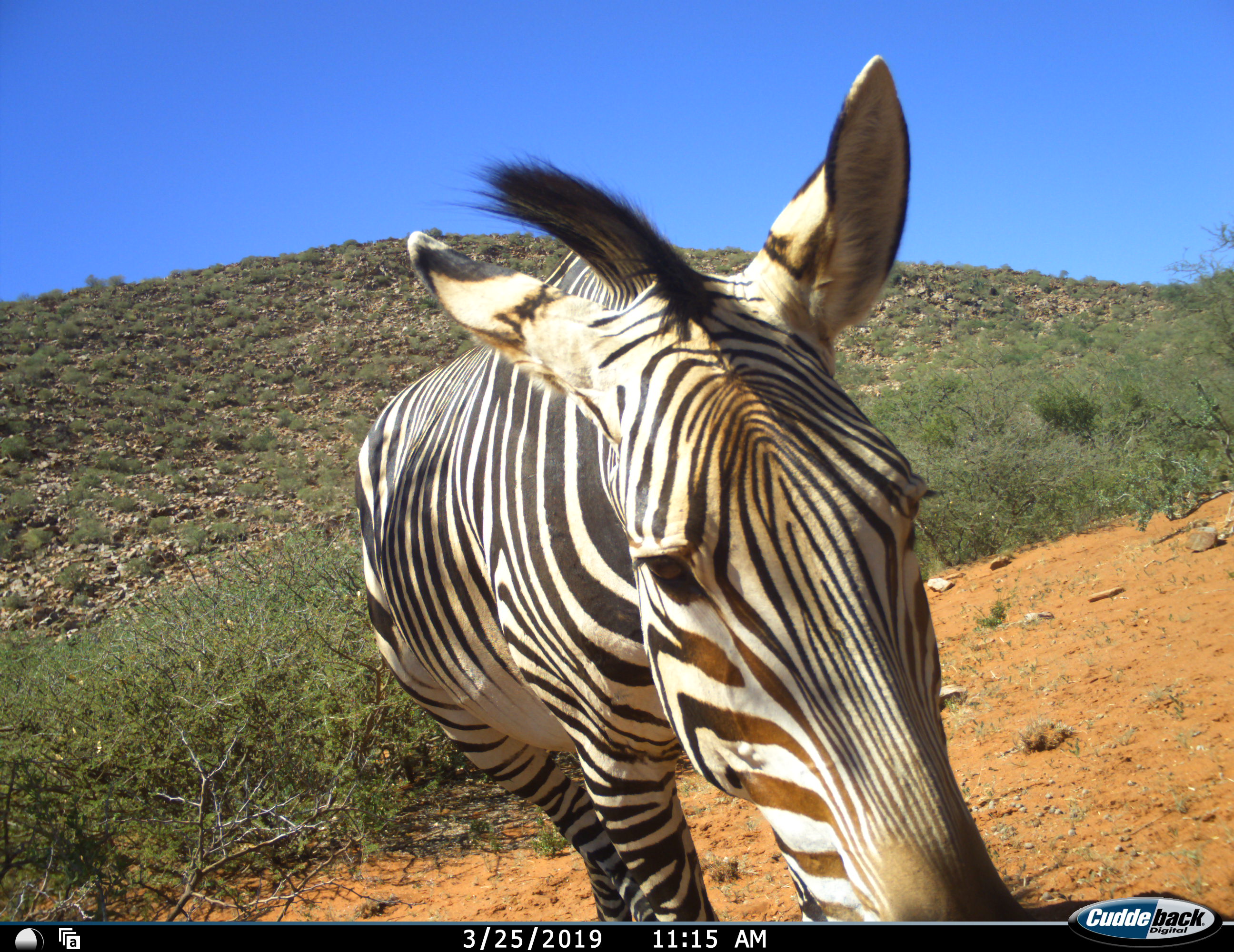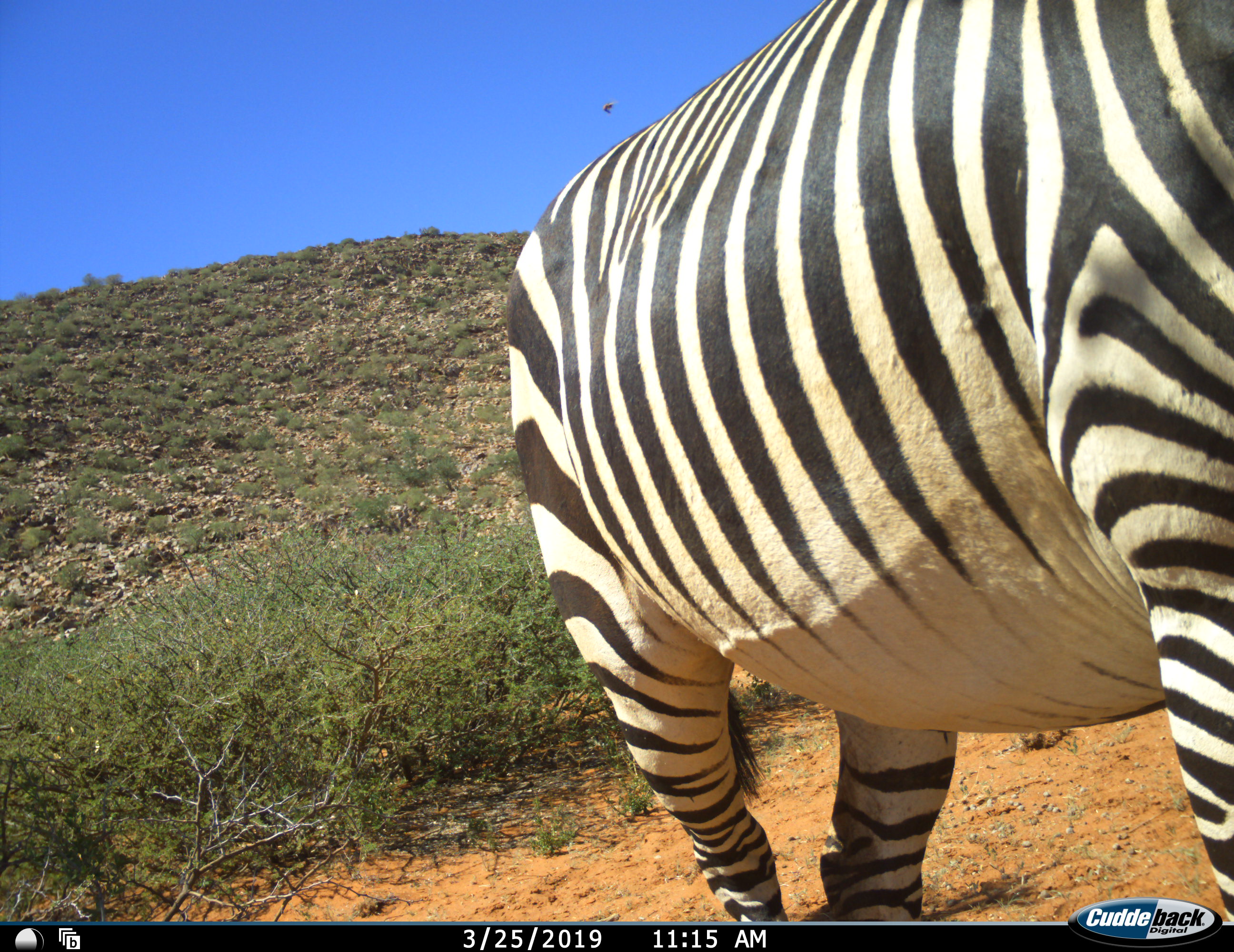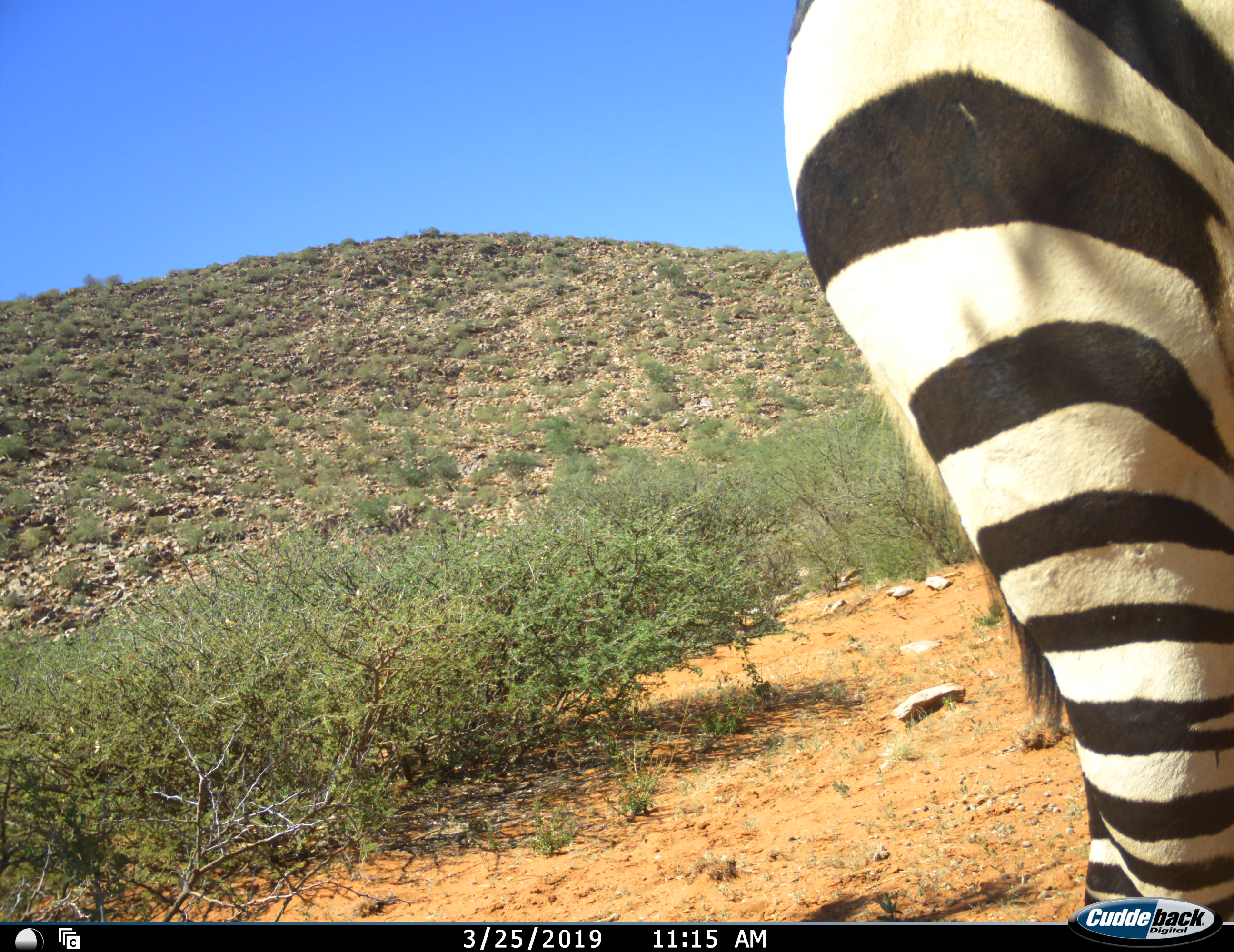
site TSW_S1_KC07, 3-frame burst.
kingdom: Animalia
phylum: Chordata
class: Mammalia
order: Perissodactyla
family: Equidae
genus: Equus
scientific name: Equus zebra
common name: mountain zebra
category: zebramountain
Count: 1.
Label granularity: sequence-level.